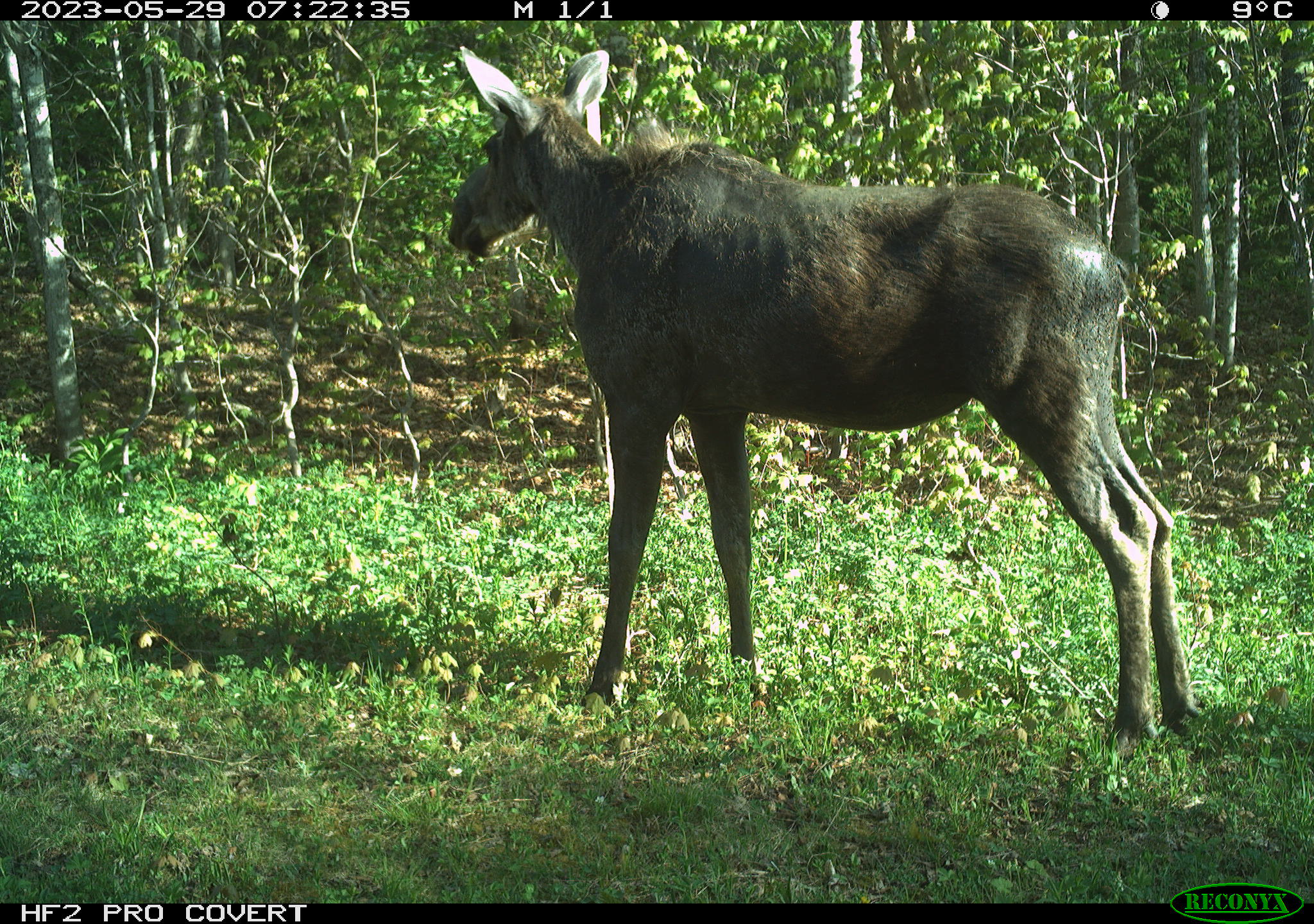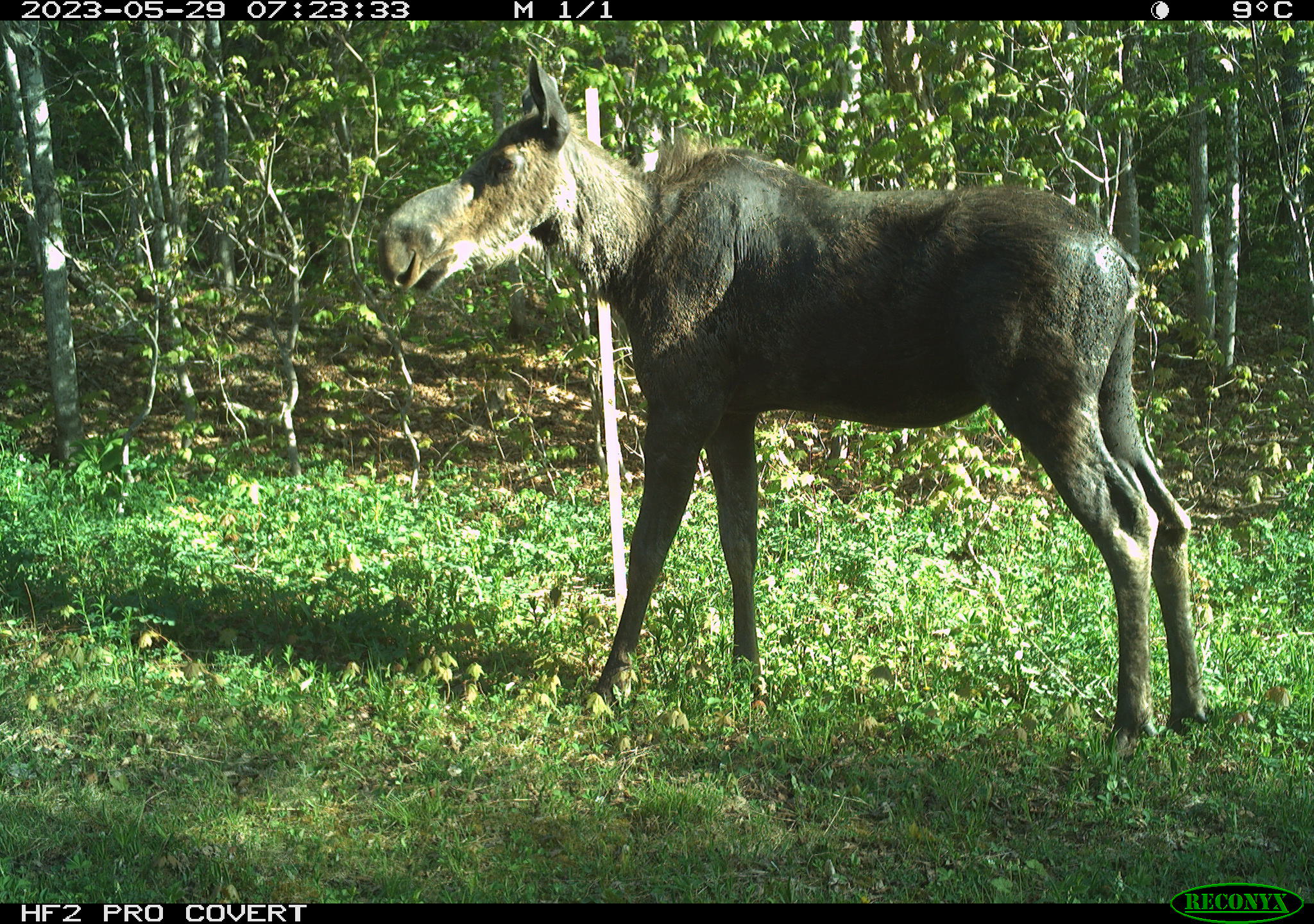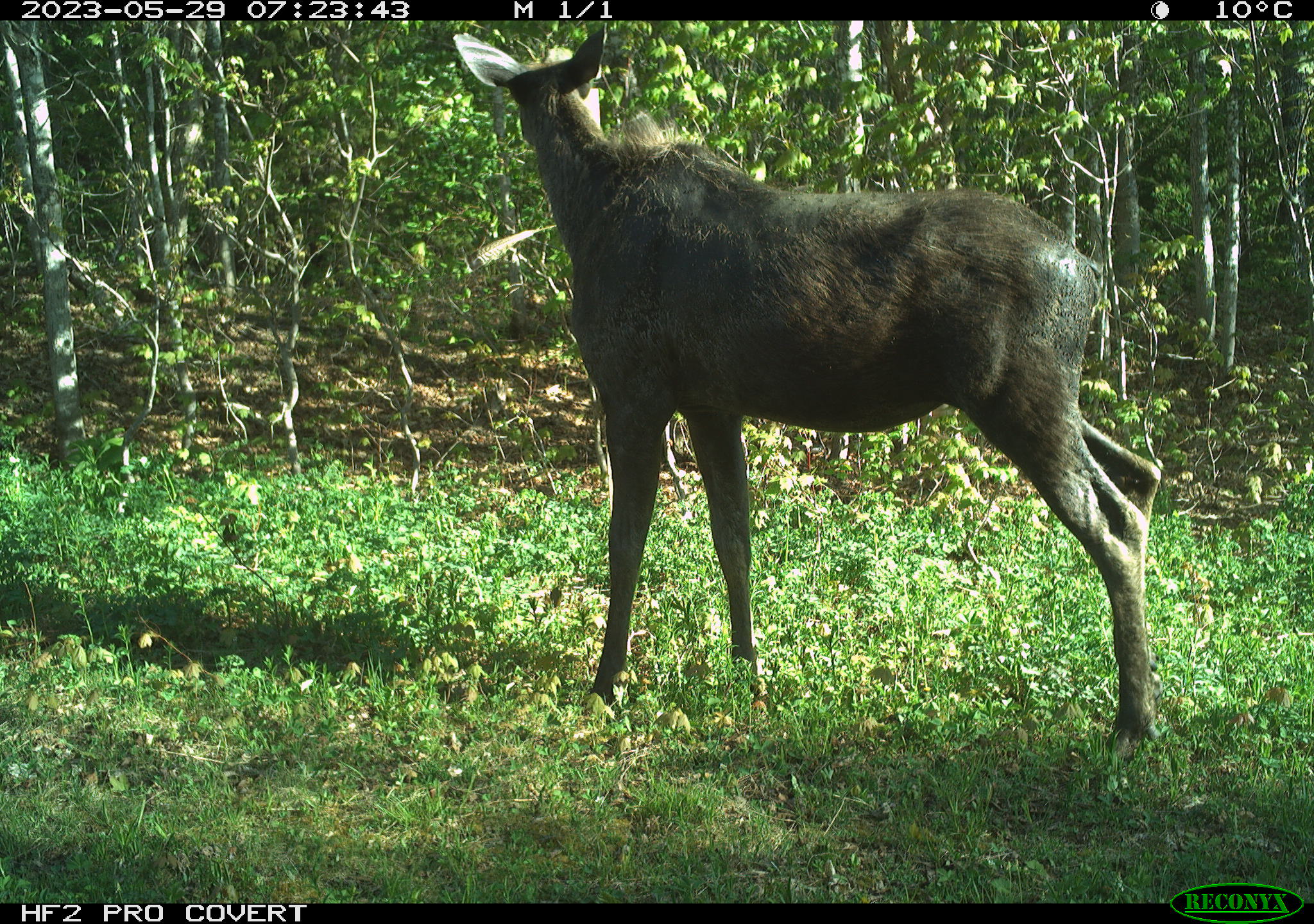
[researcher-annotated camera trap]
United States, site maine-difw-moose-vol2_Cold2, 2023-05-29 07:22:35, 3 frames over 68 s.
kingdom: Animalia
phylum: Chordata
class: Mammalia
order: Artiodactyla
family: Cervidae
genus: Alces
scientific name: Alces alces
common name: moose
Moose (Alces alces).